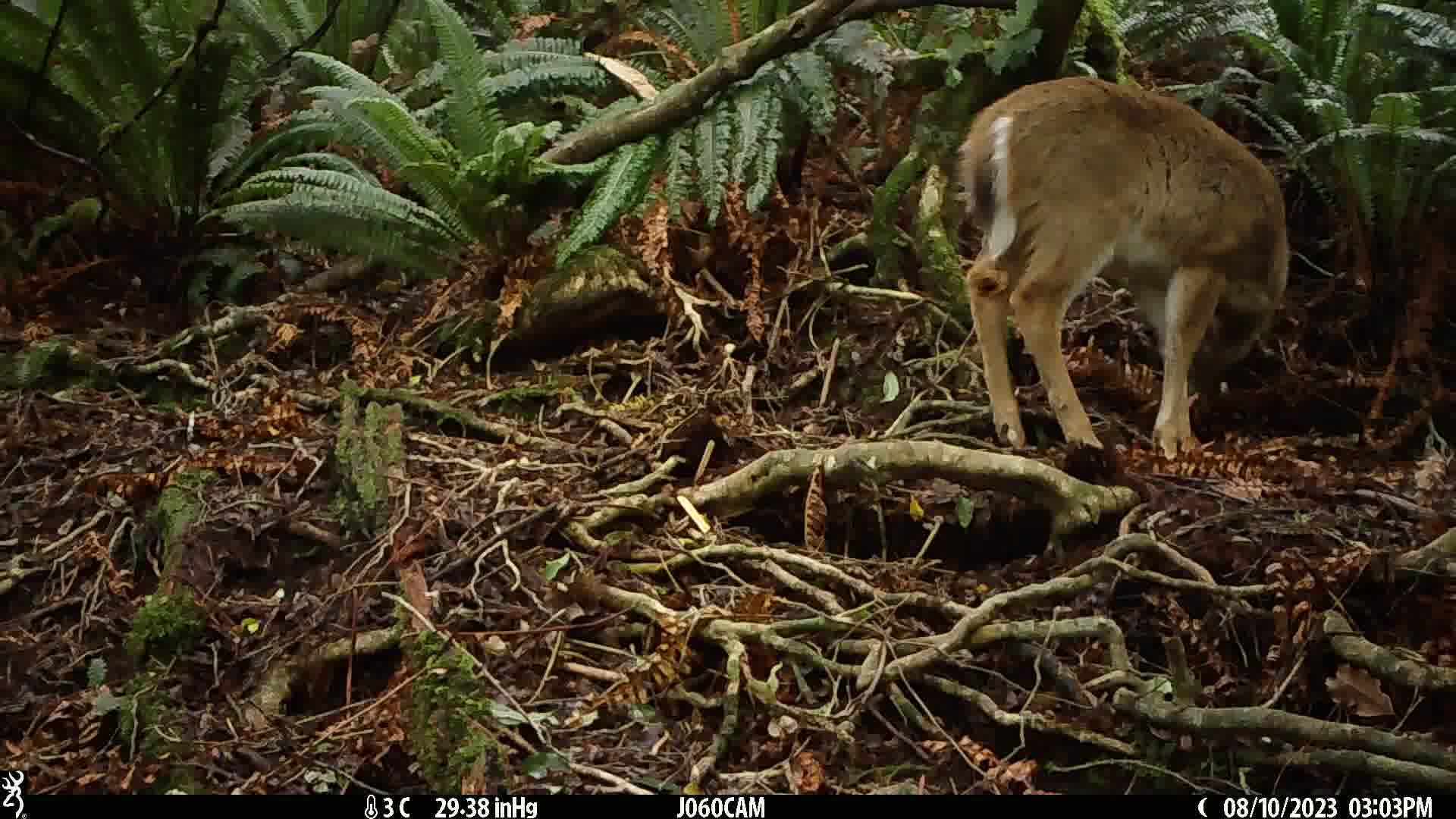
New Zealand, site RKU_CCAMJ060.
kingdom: Animalia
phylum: Chordata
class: Mammalia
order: Artiodactyla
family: Cervidae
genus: Odocoileus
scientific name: Odocoileus virginianus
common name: white-tailed deer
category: white tailed deer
White tailed deer (white-tailed deer) (Odocoileus virginianus).